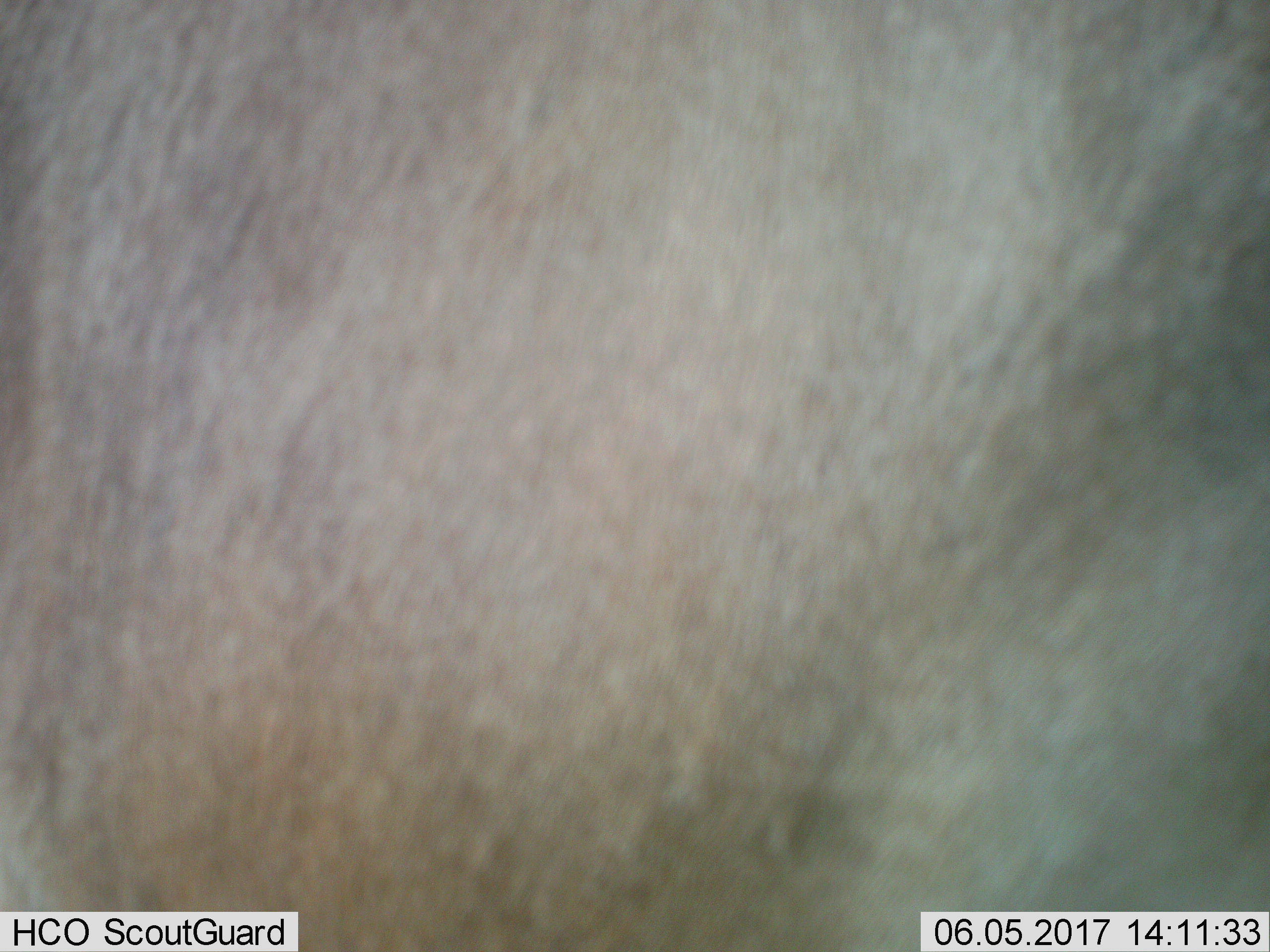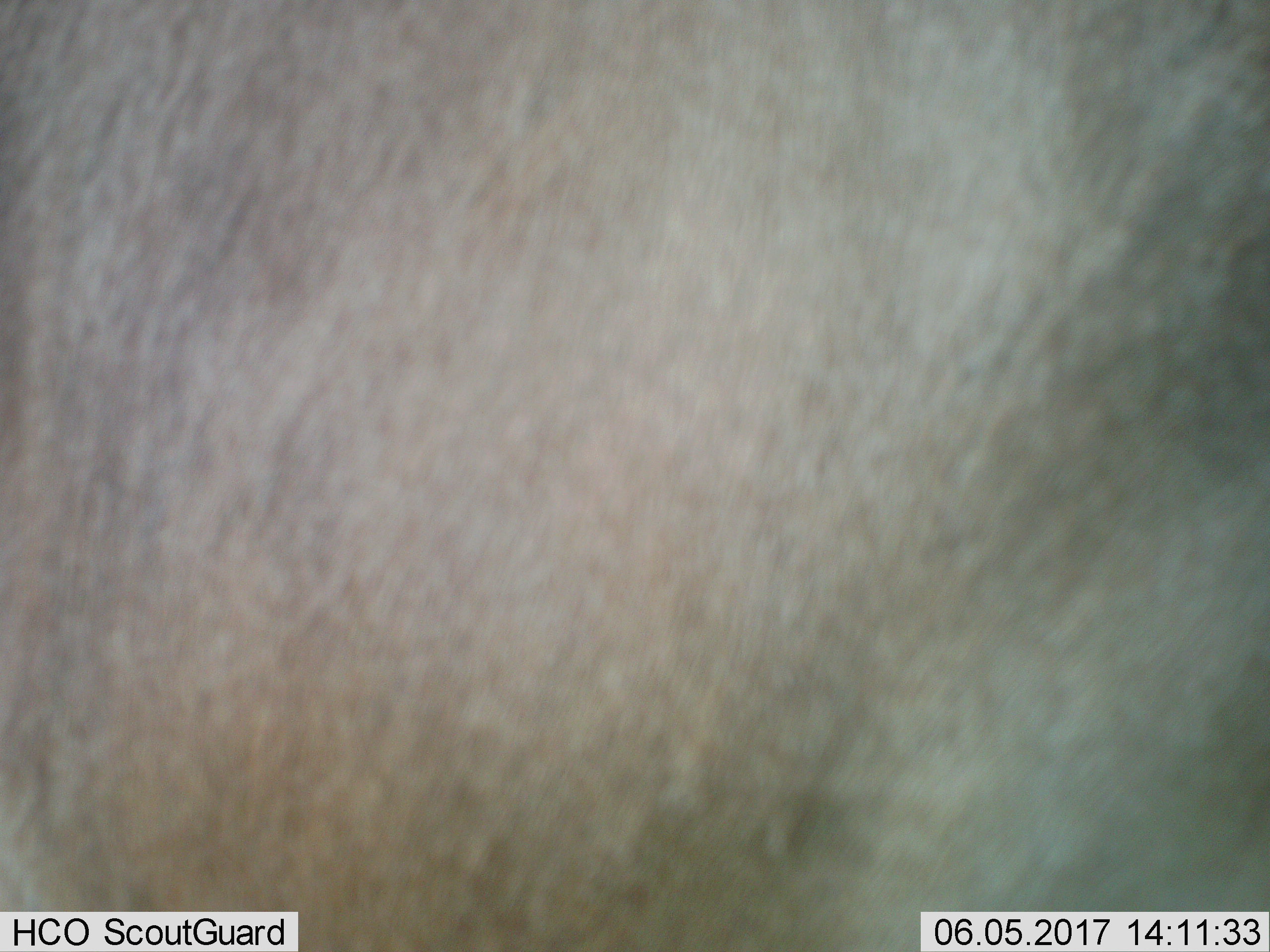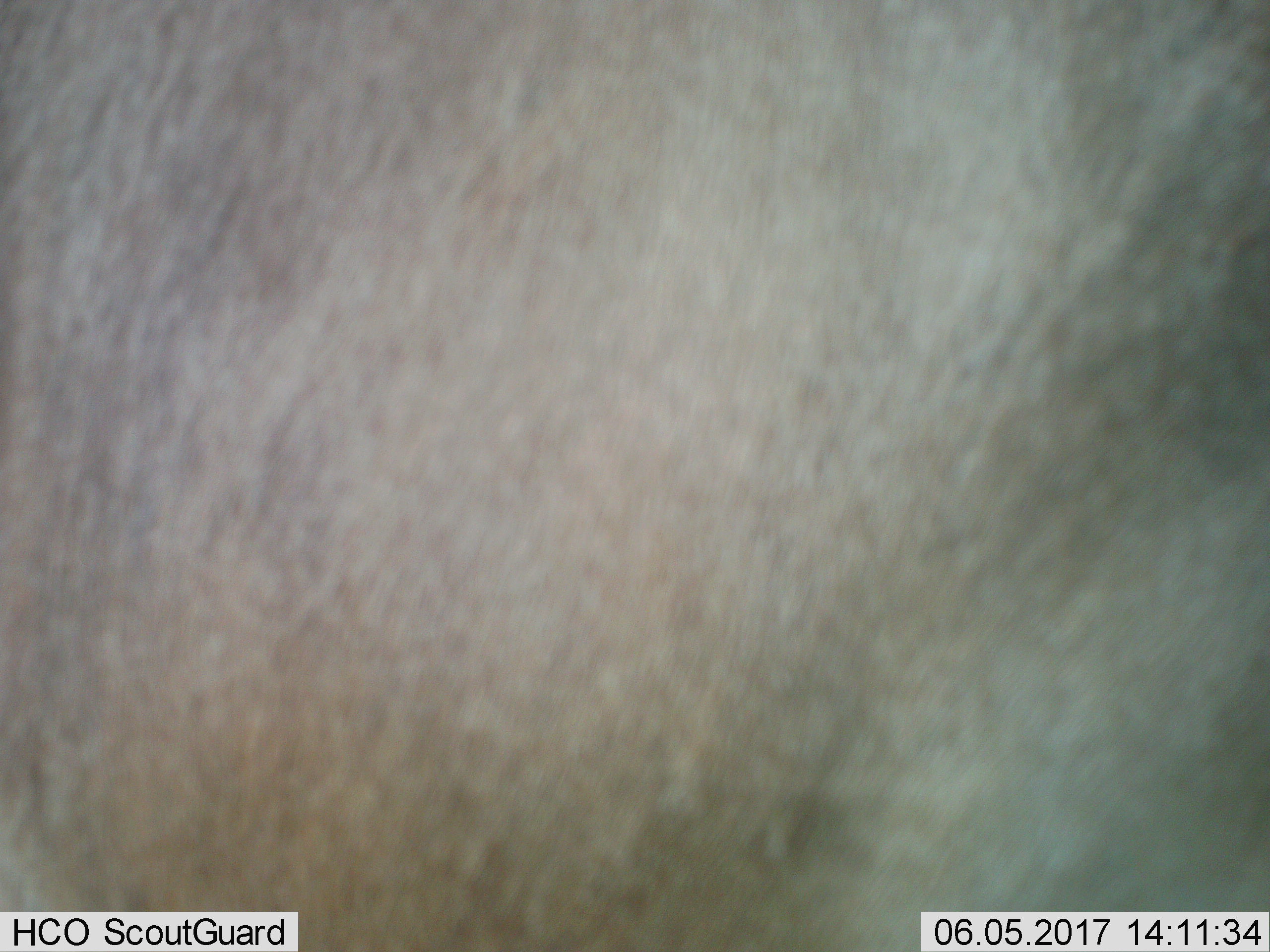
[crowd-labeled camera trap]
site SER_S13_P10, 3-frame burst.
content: unidentified animal